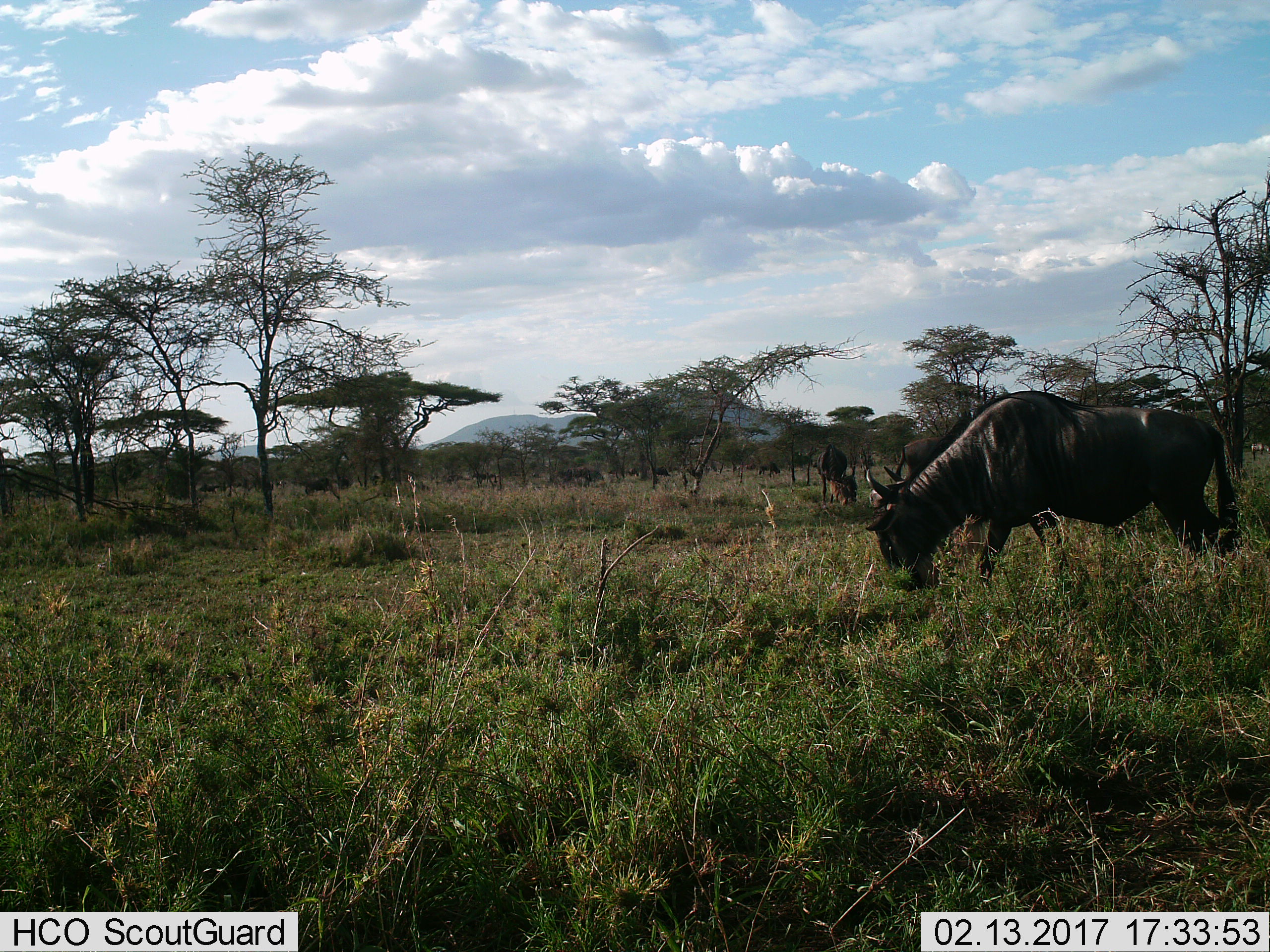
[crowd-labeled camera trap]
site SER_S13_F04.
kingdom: Animalia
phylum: Chordata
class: Mammalia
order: Artiodactyla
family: Bovidae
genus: Connochaetes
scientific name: Connochaetes taurinus taurinus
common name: blue wildebeest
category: wildebeestblue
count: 4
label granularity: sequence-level